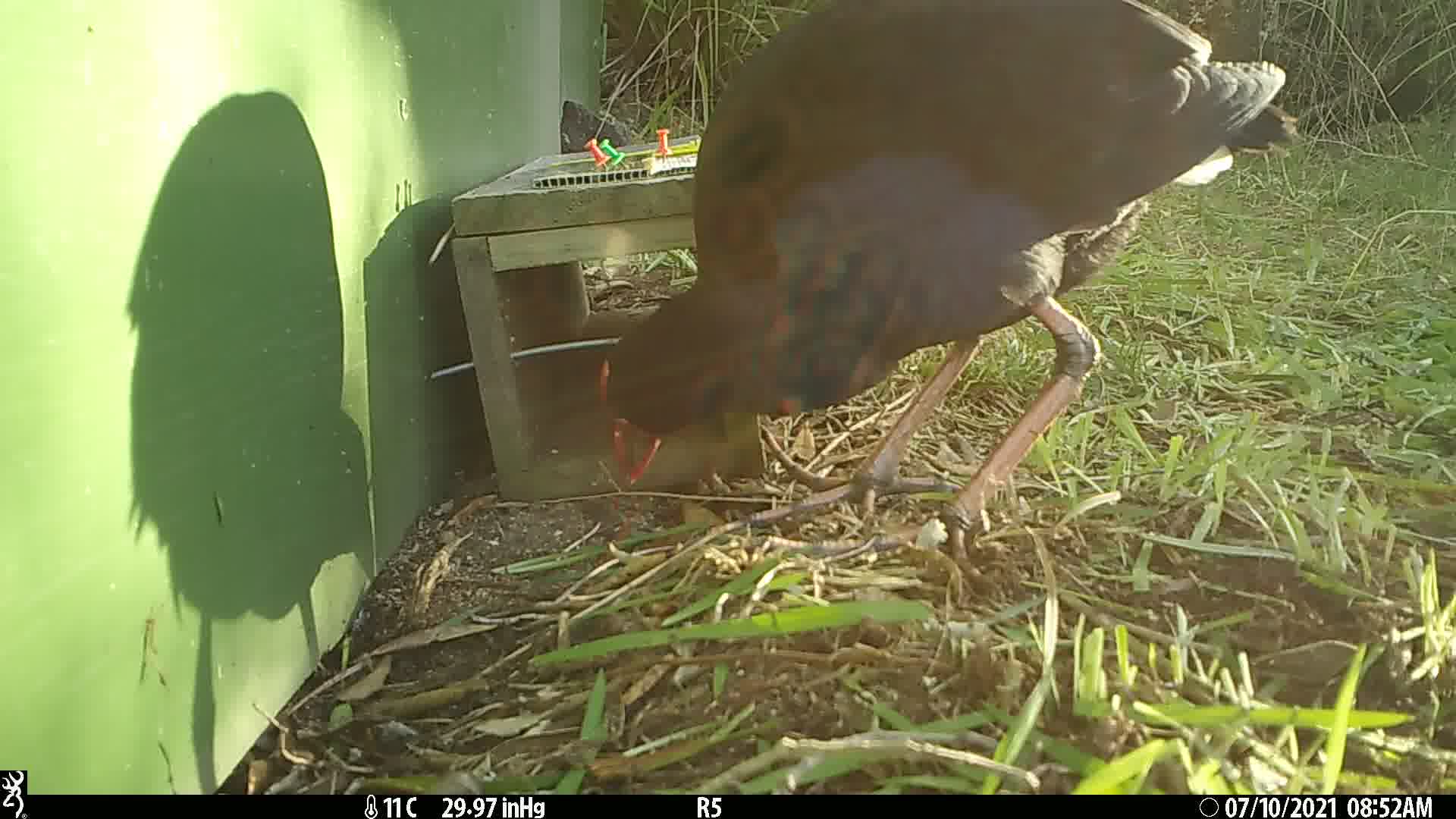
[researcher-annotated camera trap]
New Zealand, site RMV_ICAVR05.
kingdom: Animalia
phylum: Chordata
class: Aves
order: Gruiformes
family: Rallidae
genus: Porphyrio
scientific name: Porphyrio melanotus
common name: australasian swamphen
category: pukeko